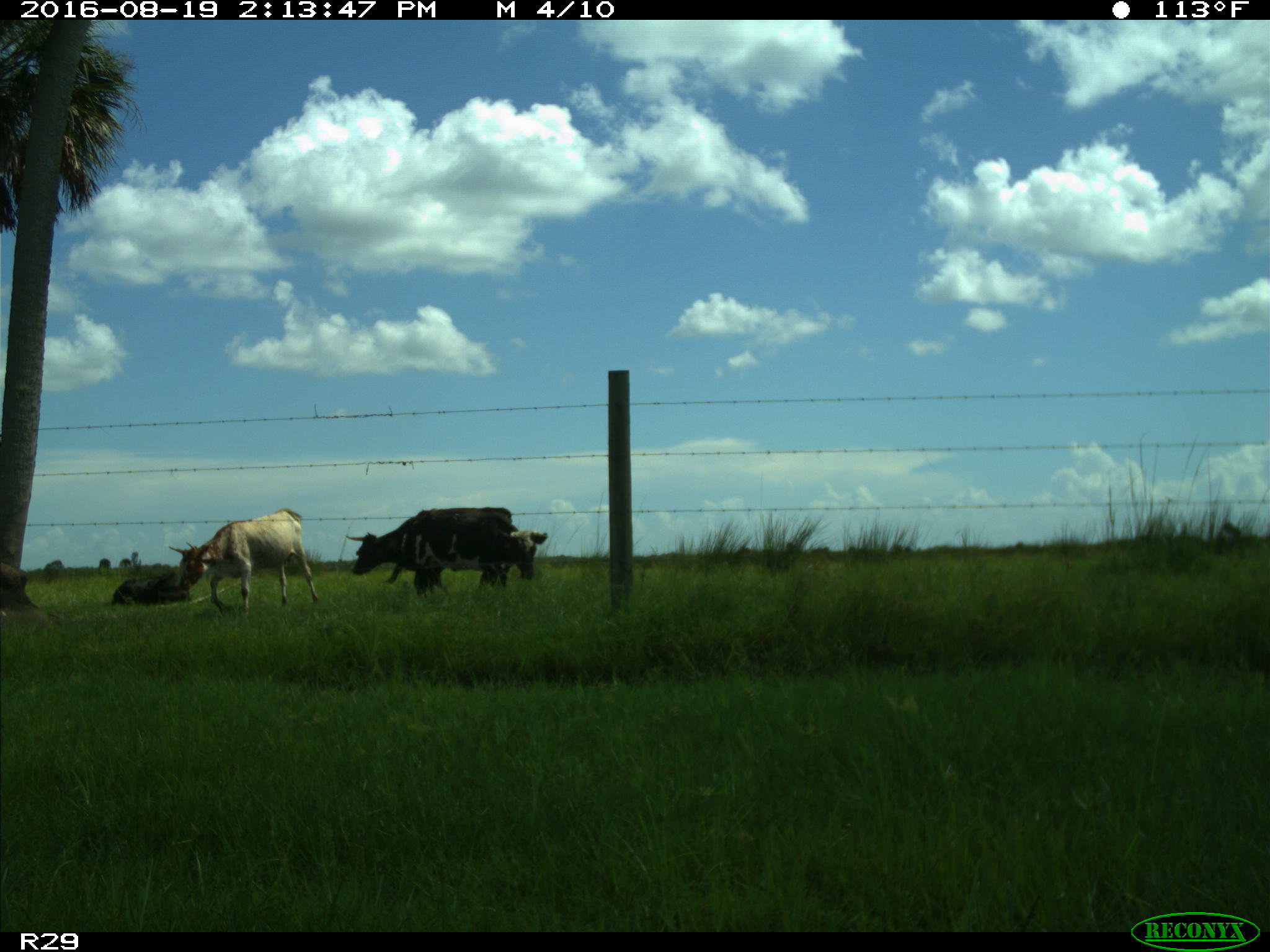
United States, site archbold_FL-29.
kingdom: Animalia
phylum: Chordata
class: Mammalia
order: Artiodactyla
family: Bovidae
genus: Bos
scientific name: Bos taurus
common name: domestic cow